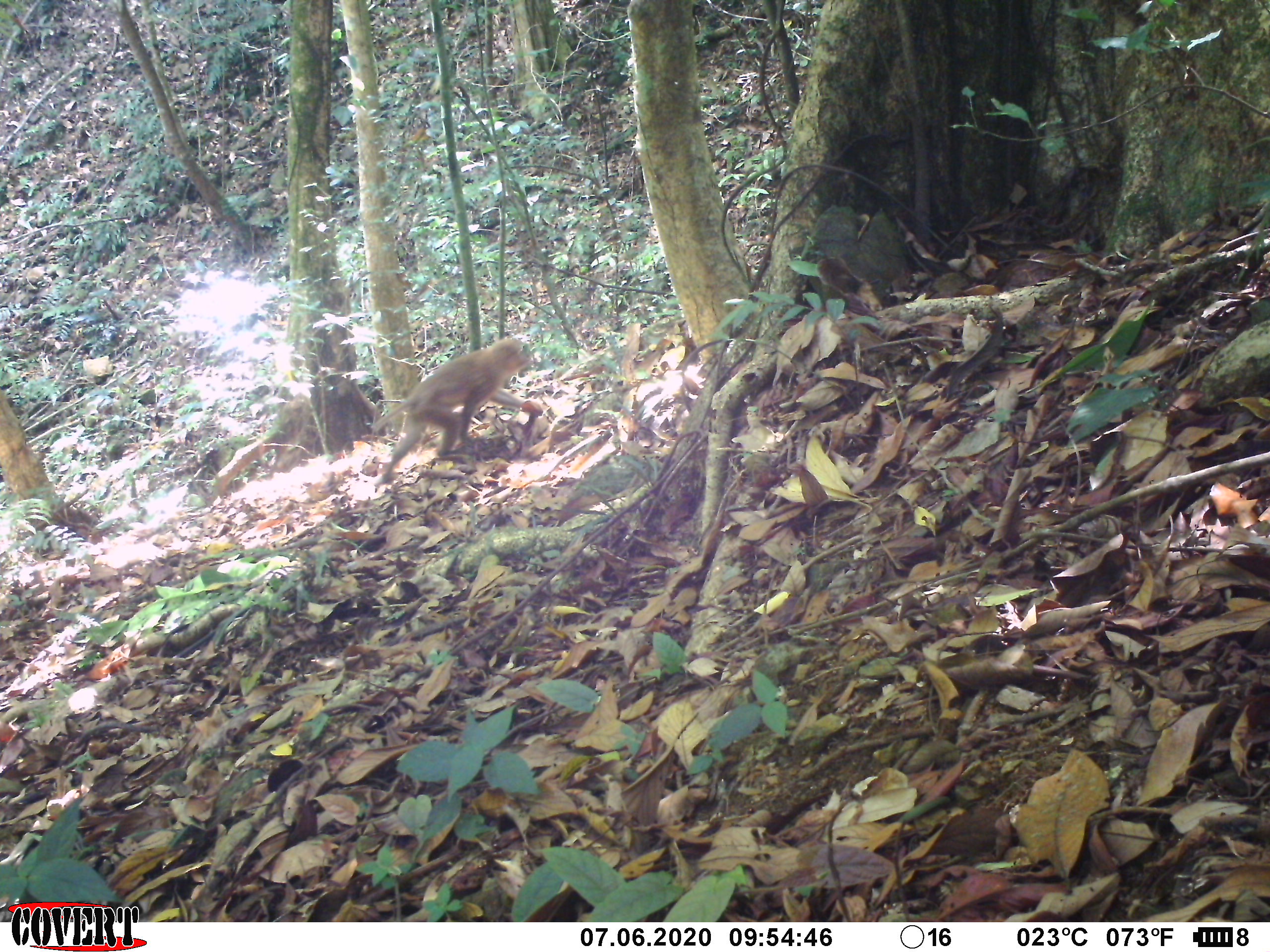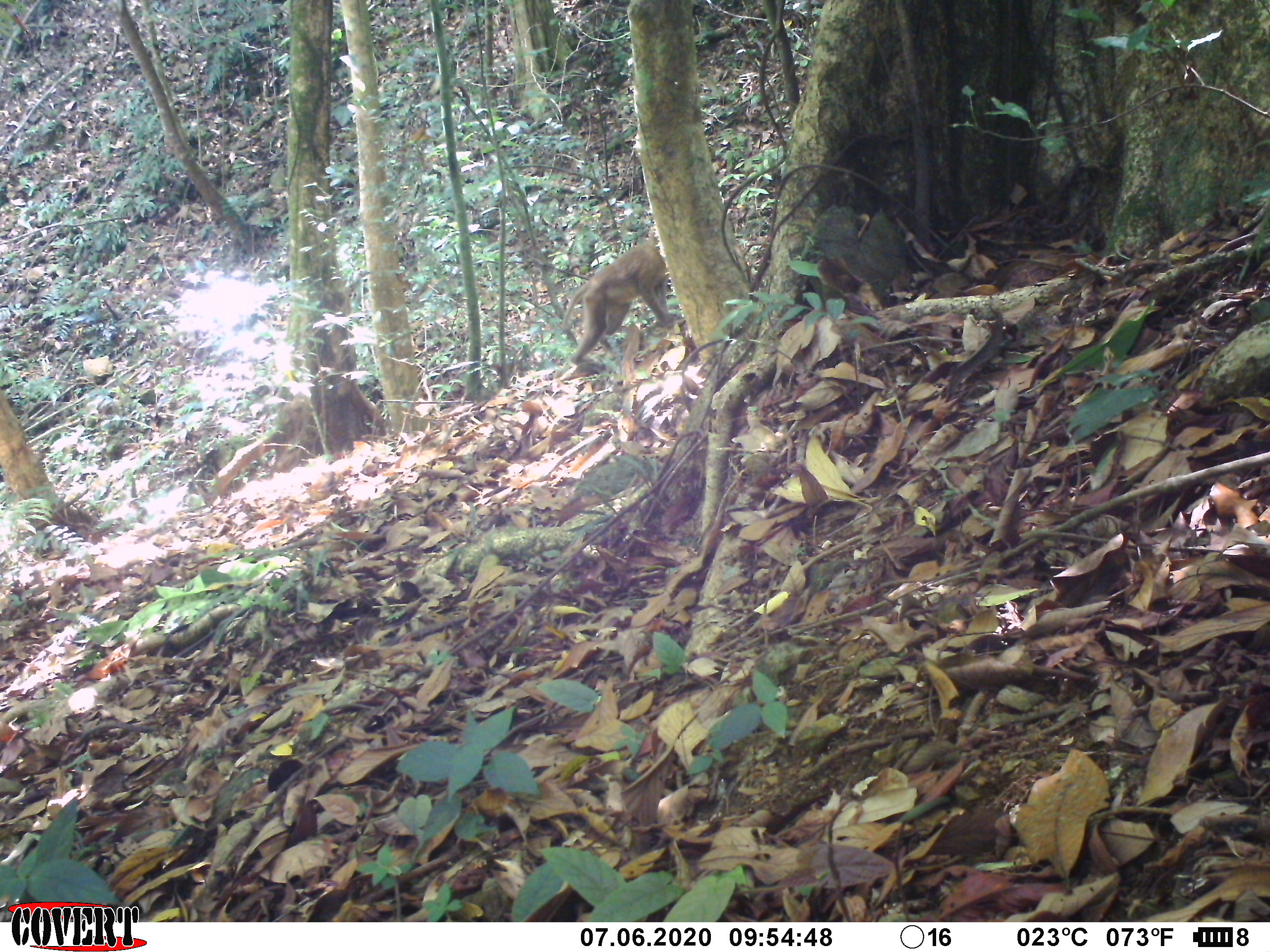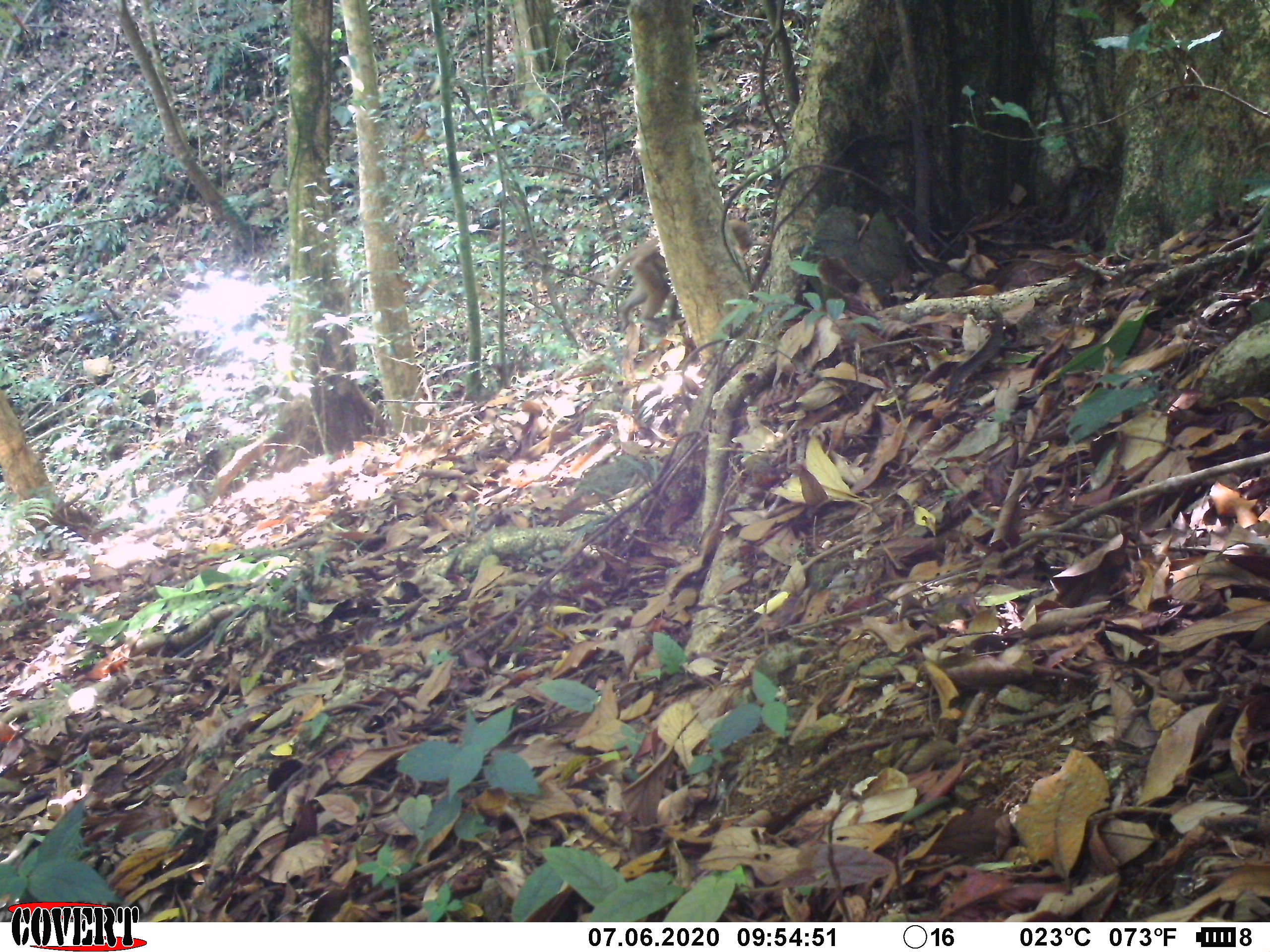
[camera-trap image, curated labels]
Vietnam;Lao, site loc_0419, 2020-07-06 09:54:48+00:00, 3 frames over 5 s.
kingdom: Animalia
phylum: Chordata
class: Mammalia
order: Primates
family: Cercopithecidae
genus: Macaca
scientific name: Macaca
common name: macaques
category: assam or rhesus macaque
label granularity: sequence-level